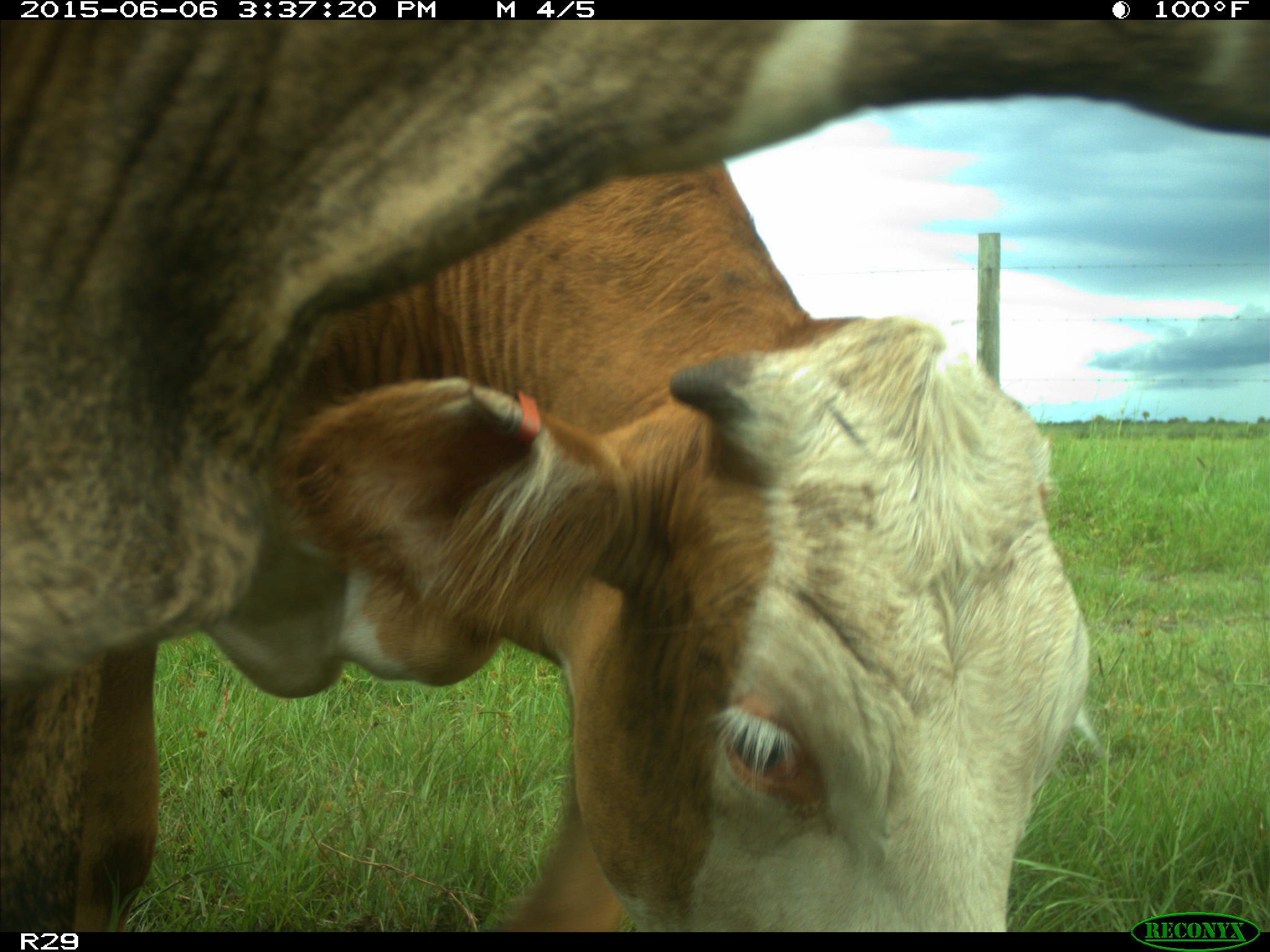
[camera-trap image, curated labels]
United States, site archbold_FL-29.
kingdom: Animalia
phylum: Chordata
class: Mammalia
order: Artiodactyla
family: Bovidae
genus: Bos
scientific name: Bos taurus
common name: domestic cow